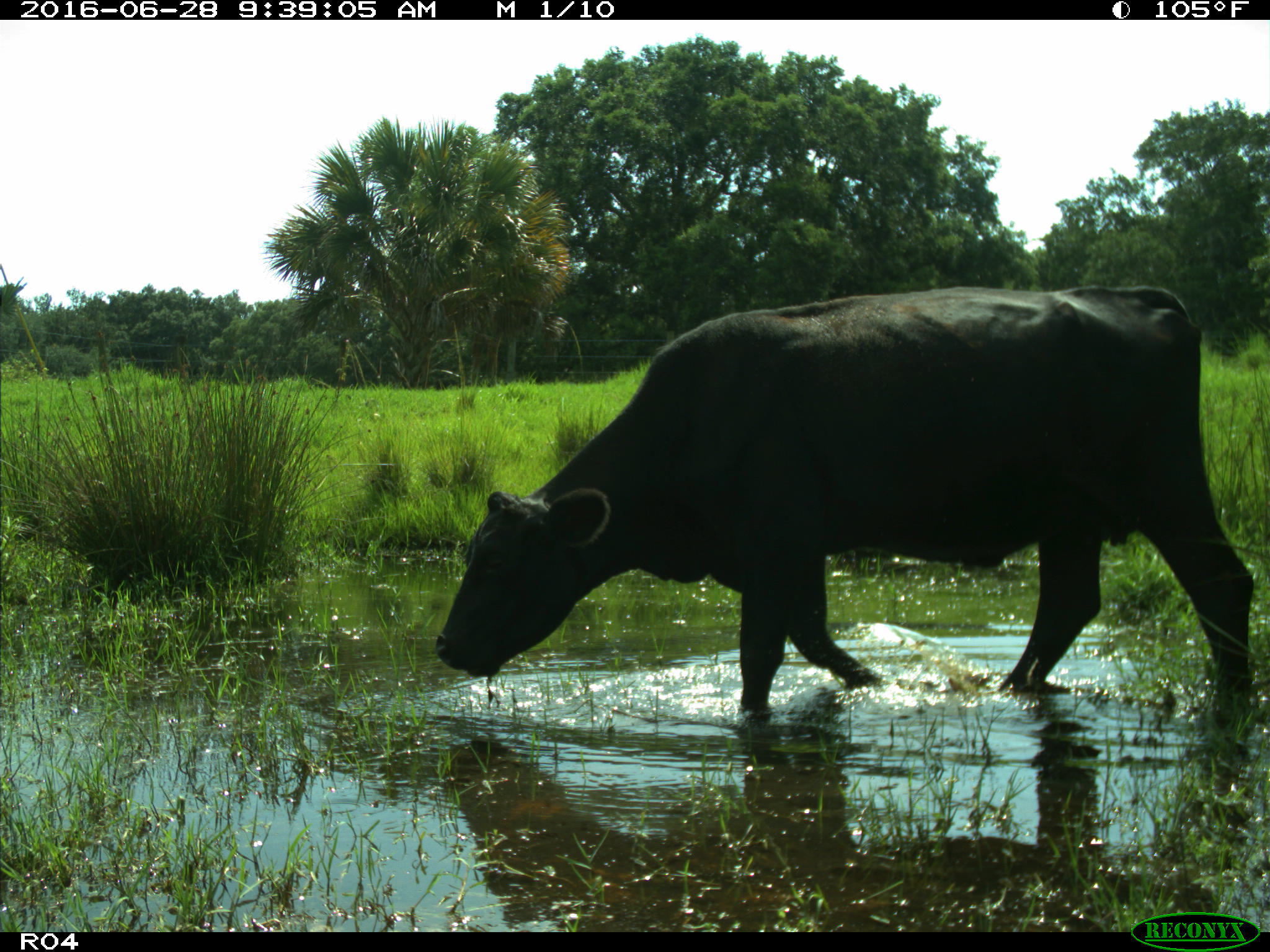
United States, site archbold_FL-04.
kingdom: Animalia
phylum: Chordata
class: Mammalia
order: Artiodactyla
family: Bovidae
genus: Bos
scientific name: Bos taurus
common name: domestic cow